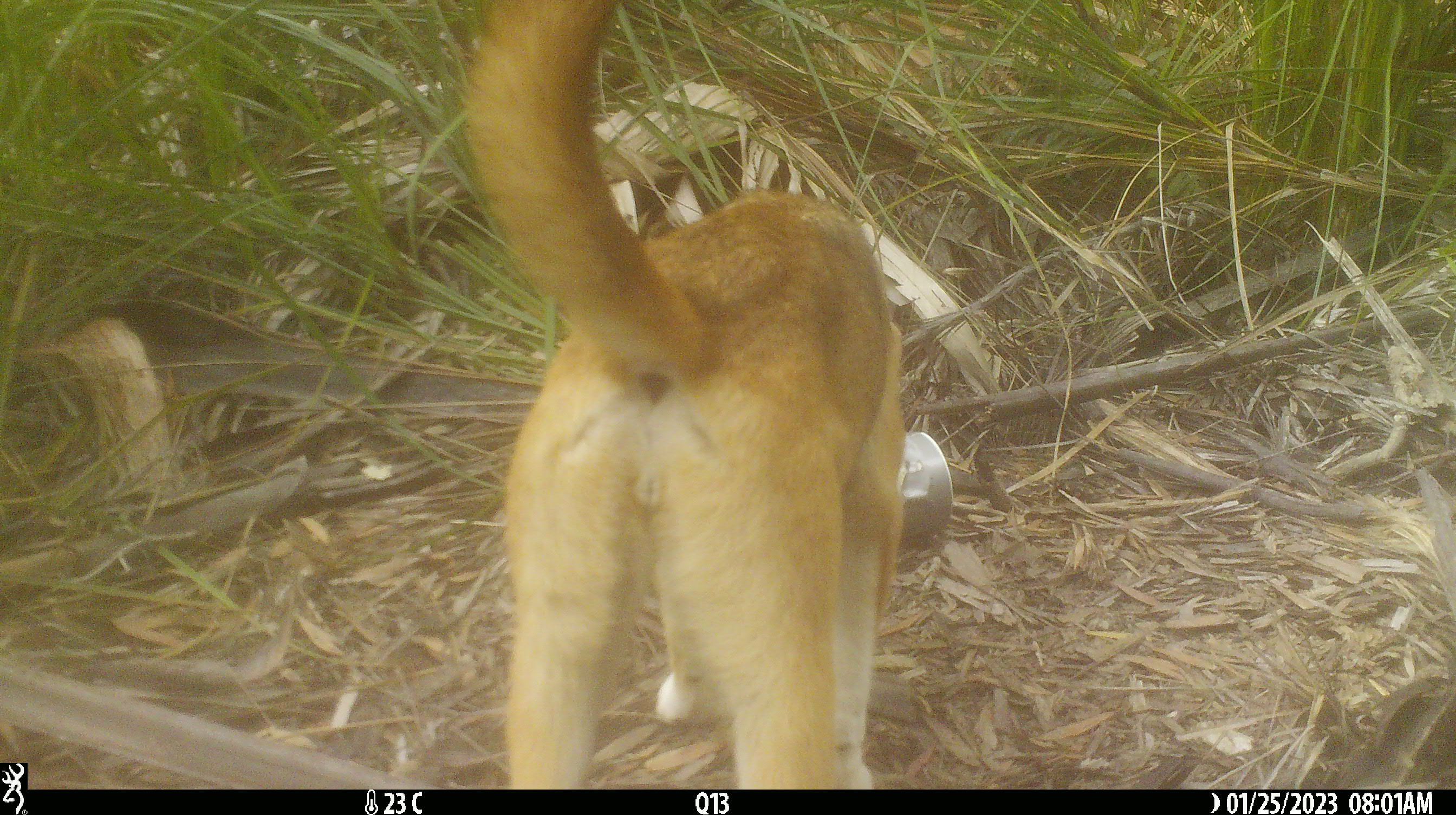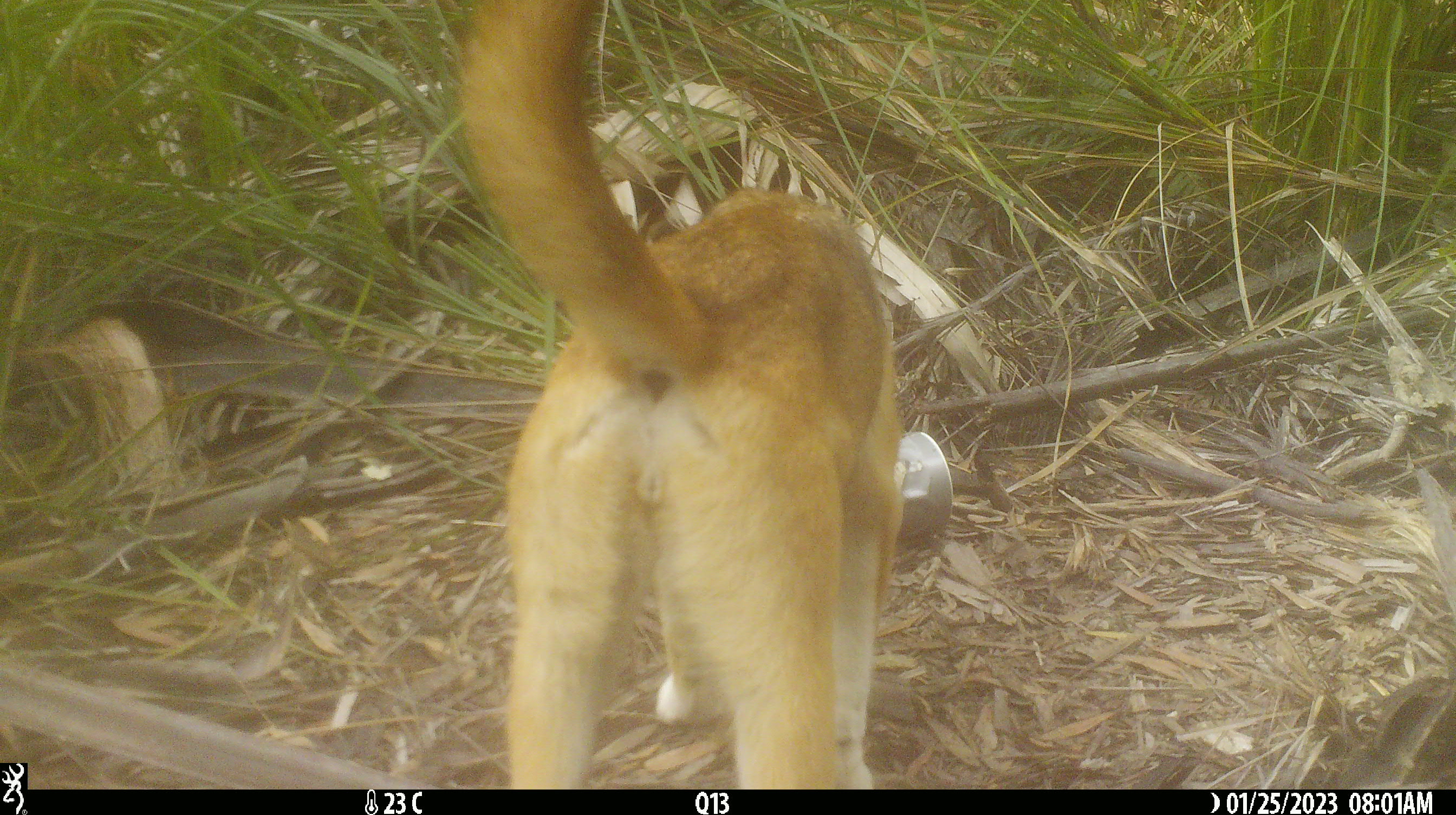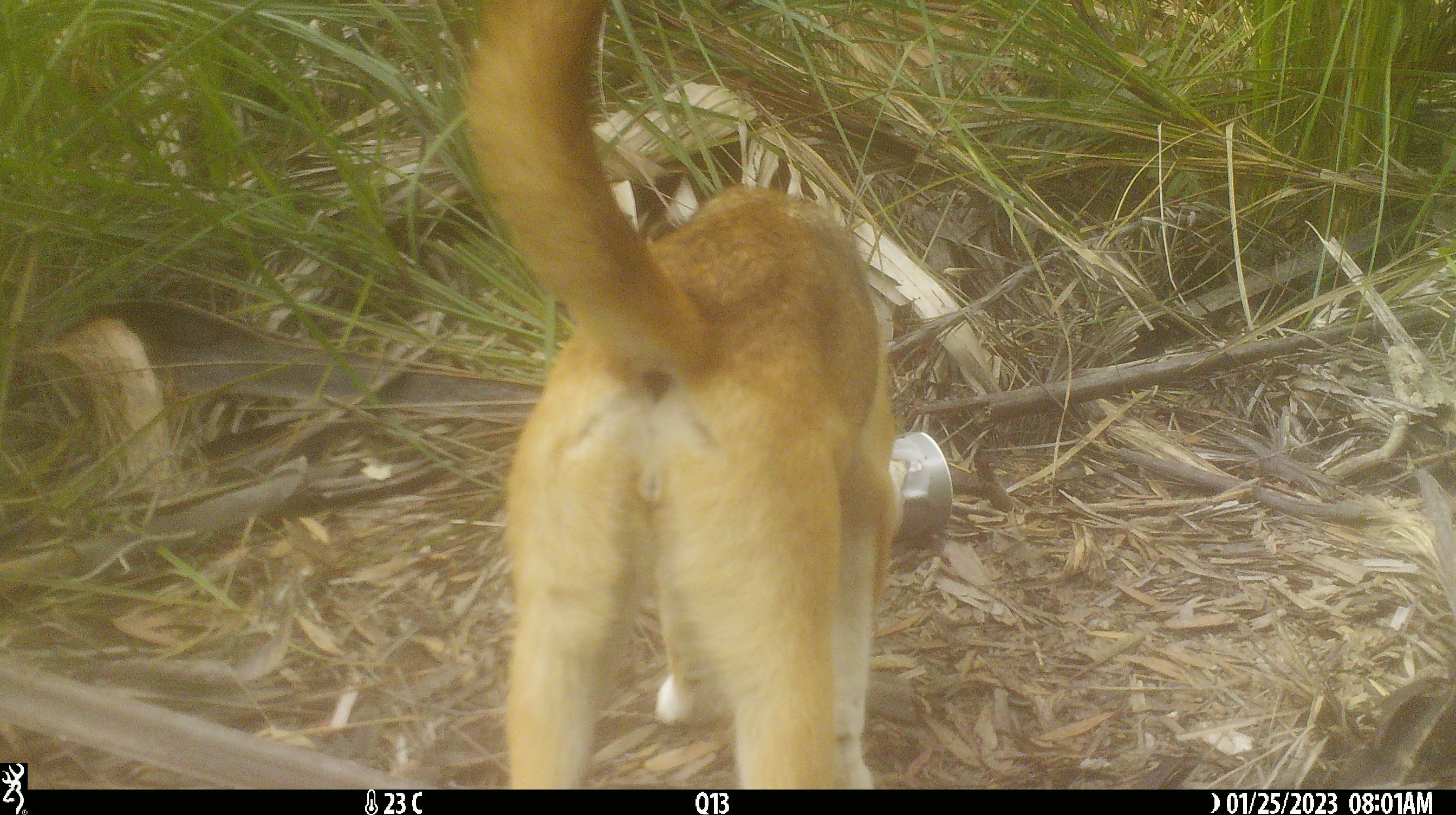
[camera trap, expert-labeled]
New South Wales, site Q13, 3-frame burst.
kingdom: Animalia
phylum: Chordata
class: Mammalia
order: Carnivora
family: Canidae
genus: Canis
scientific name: Canis familiaris dingo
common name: dingo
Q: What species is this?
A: Dingo (Canis familiaris dingo).